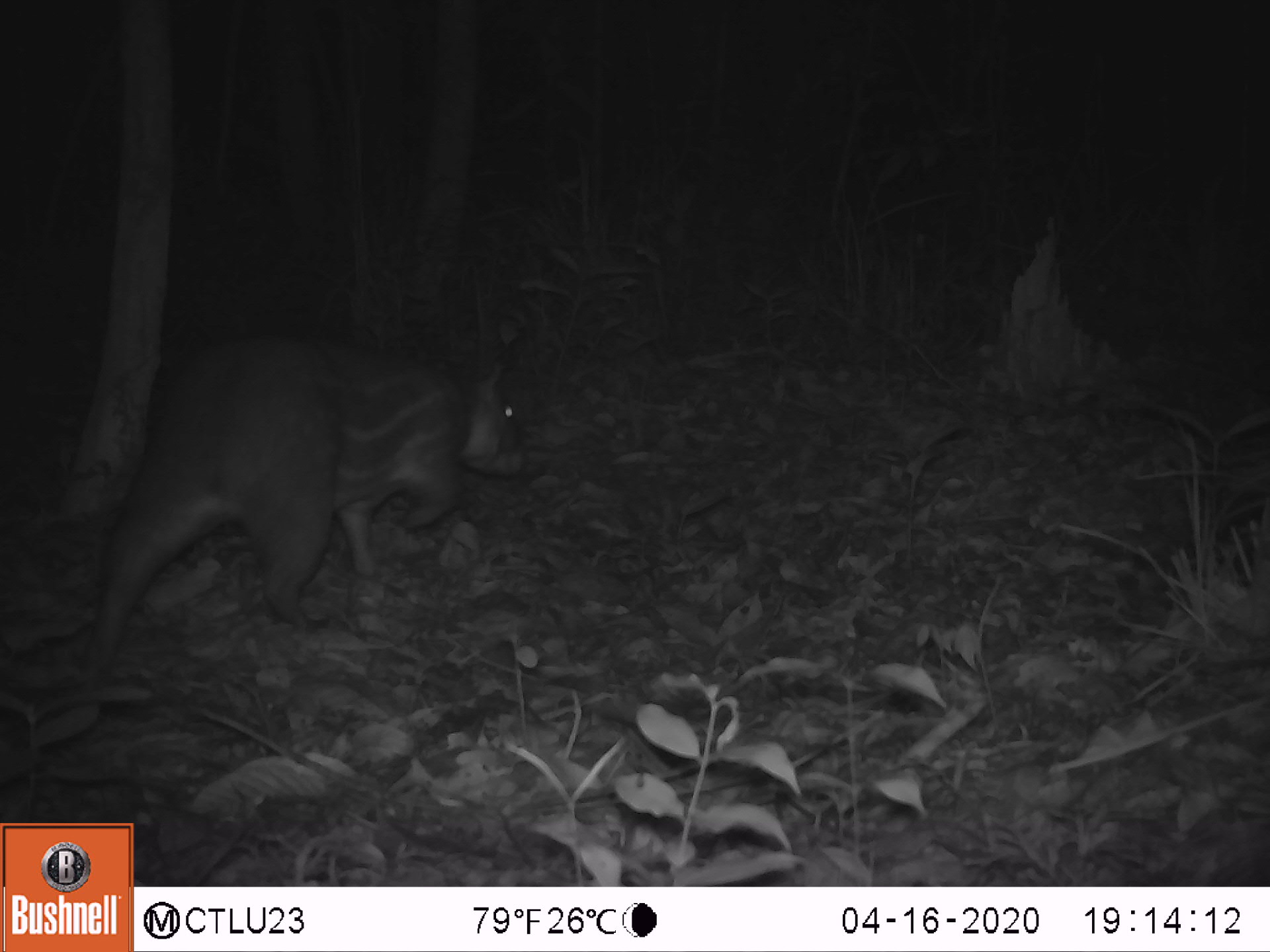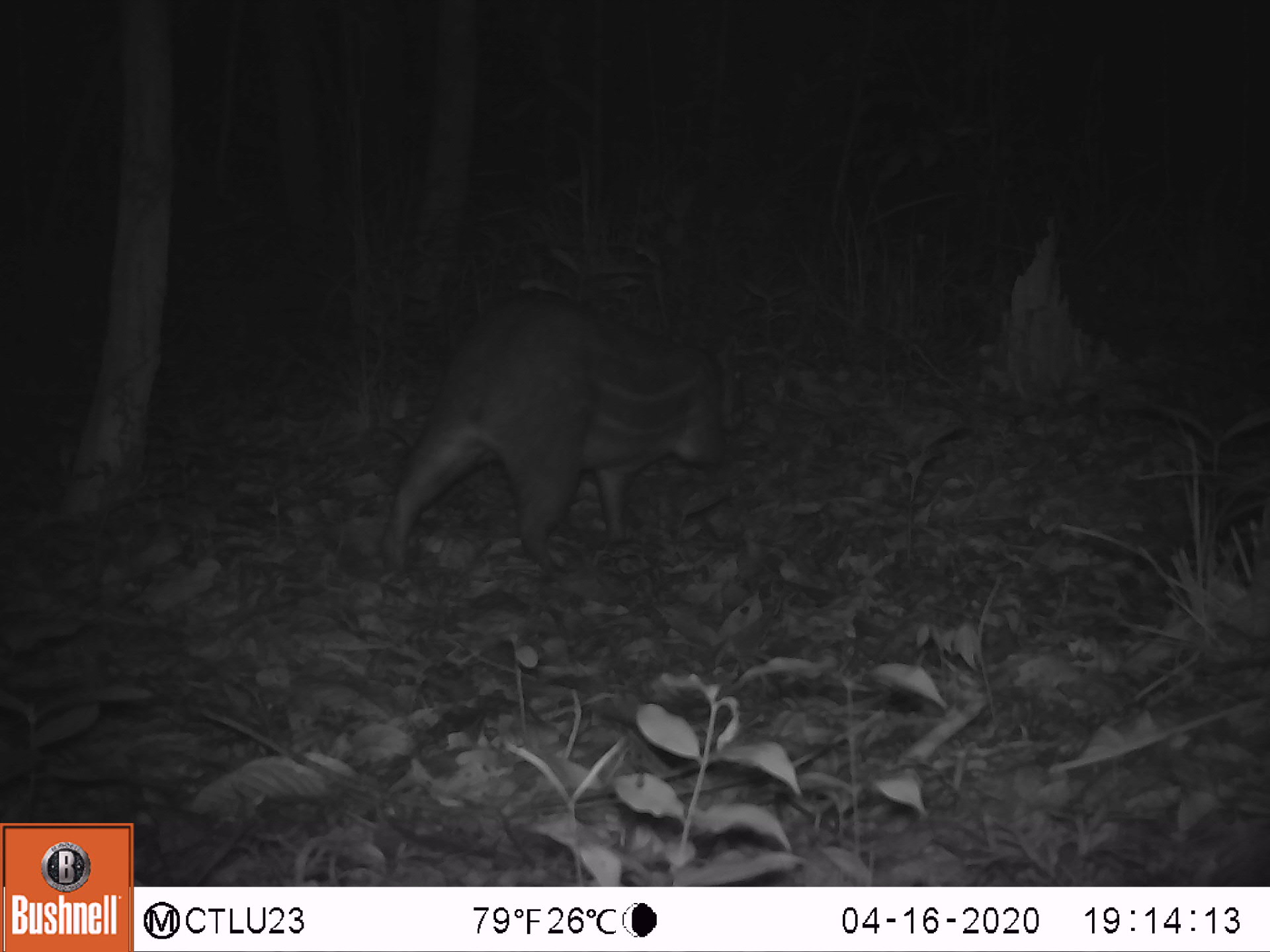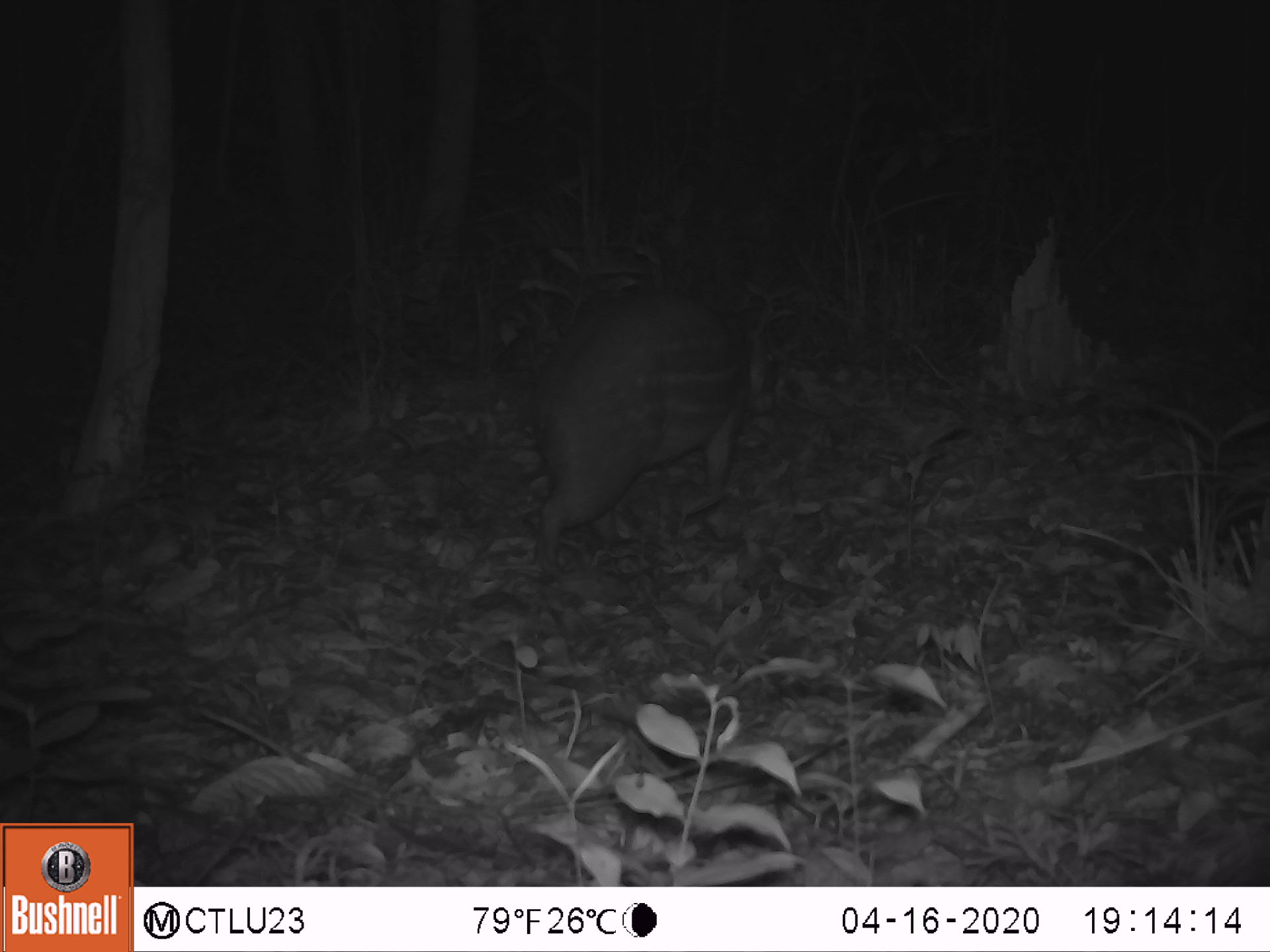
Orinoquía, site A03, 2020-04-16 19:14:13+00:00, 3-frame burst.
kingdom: Animalia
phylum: Chordata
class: Mammalia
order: Rodentia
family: Cuniculidae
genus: Cuniculus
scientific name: Cuniculus paca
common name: spotted paca